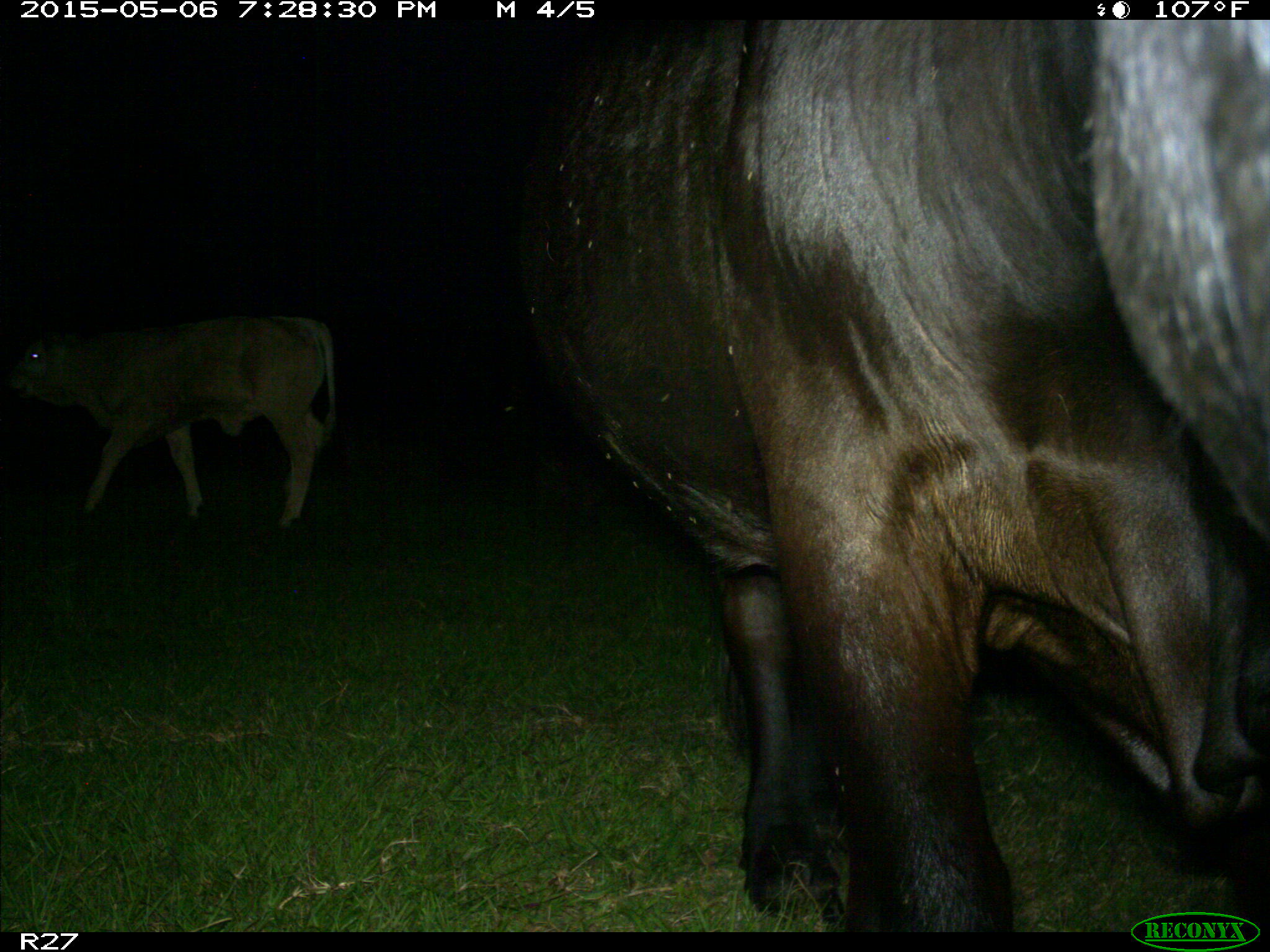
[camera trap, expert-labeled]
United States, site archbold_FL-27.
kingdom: Animalia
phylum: Chordata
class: Mammalia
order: Artiodactyla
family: Bovidae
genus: Bos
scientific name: Bos taurus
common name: domestic cow